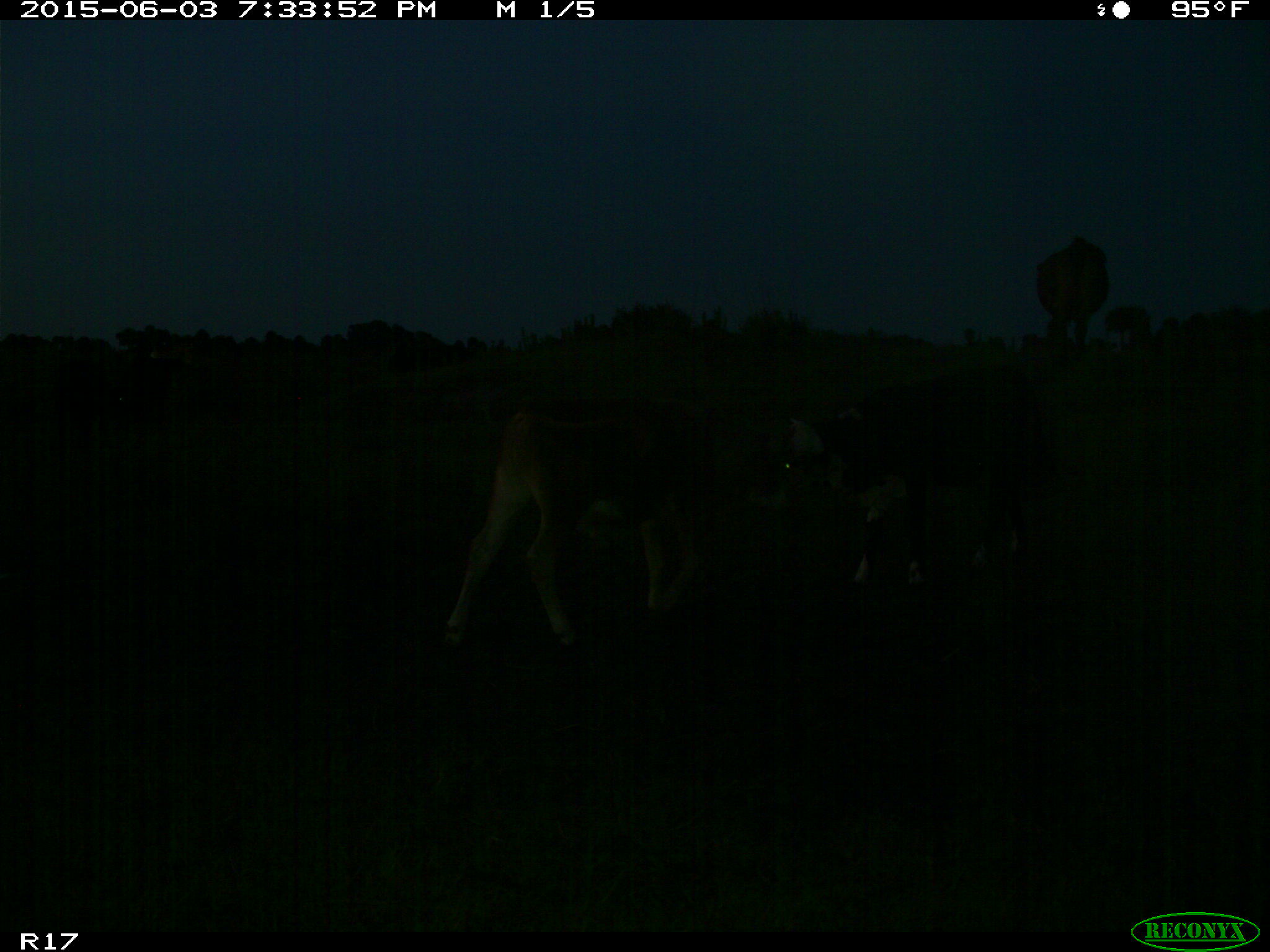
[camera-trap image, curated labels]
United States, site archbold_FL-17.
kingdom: Animalia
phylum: Chordata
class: Mammalia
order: Artiodactyla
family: Bovidae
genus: Bos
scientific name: Bos taurus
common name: domestic cow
Bos taurus (domestic cow).